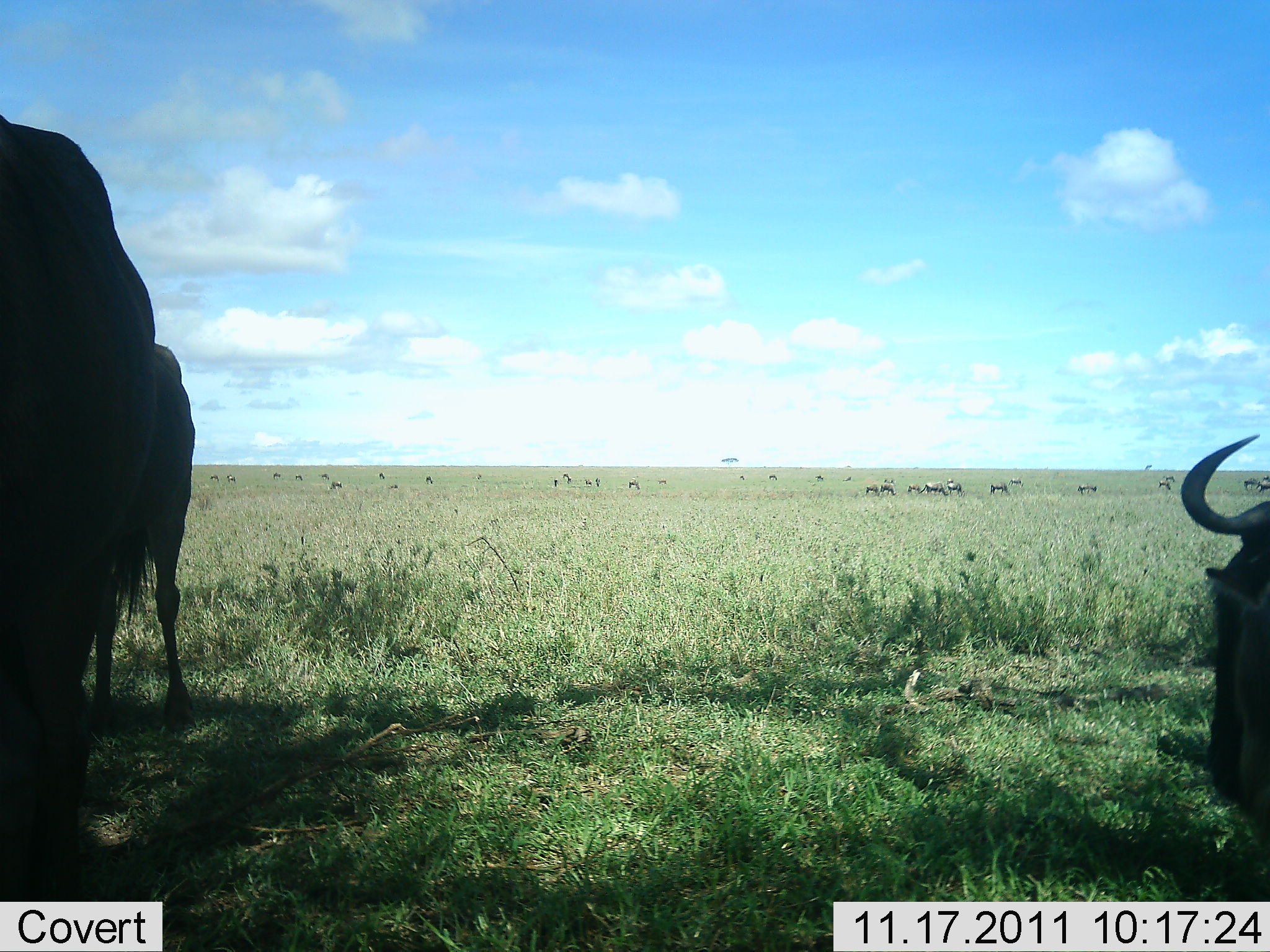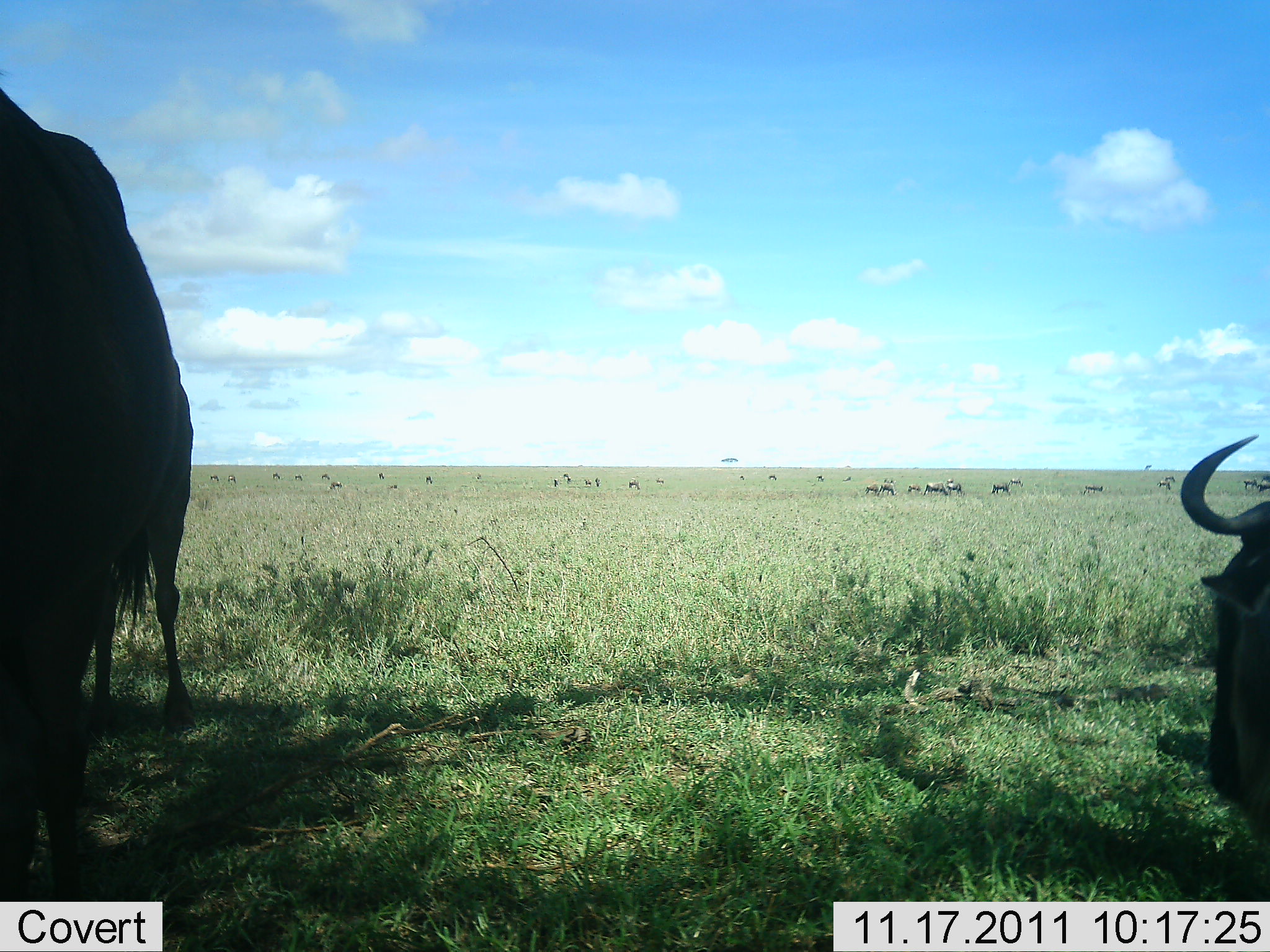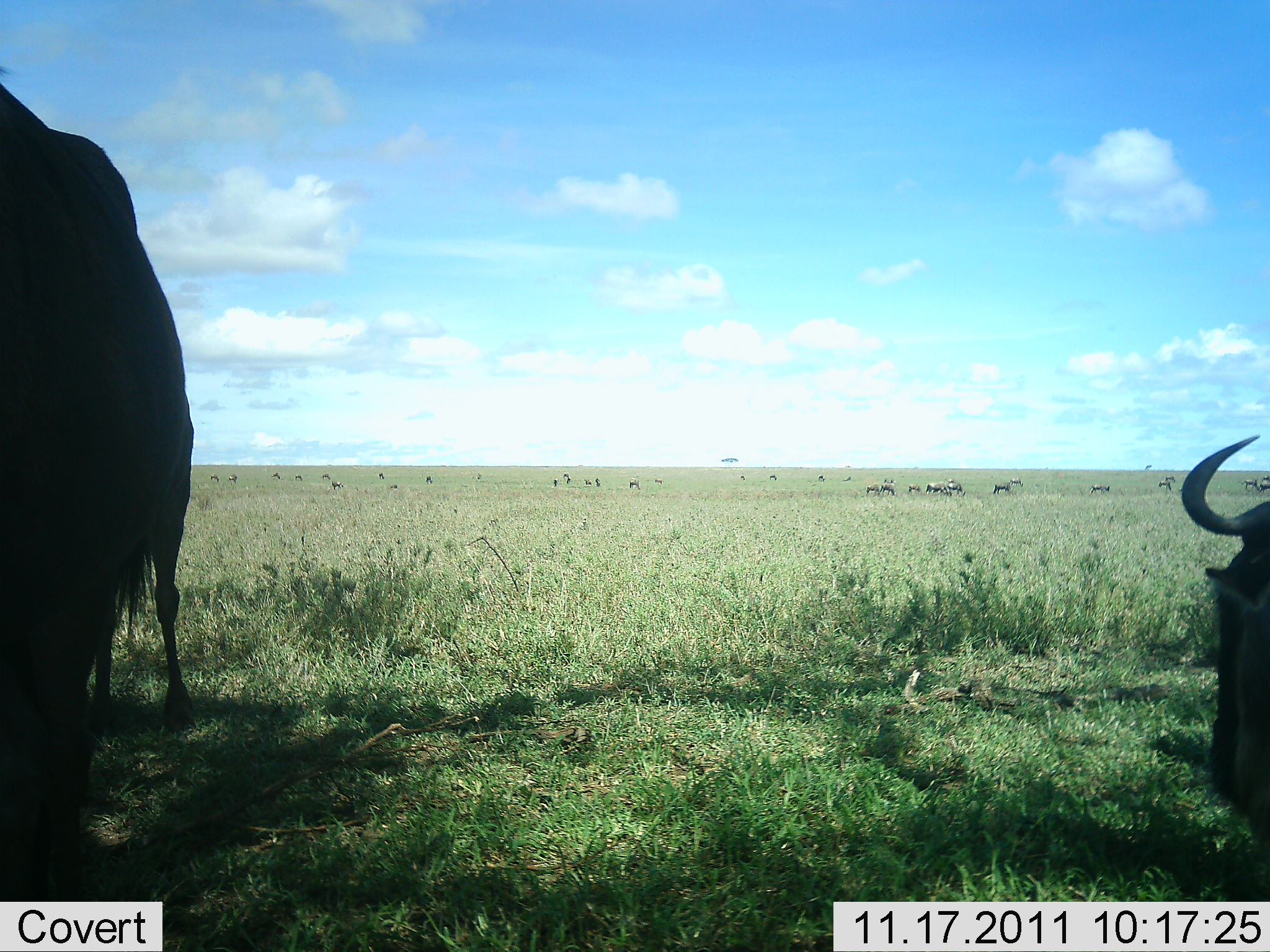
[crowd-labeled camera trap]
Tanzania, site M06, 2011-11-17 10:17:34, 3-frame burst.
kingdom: Animalia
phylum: Chordata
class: Mammalia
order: Artiodactyla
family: Bovidae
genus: Connochaetes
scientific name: Connochaetes taurinus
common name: blue wildebeest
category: wildebeest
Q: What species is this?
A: Wildebeest (blue wildebeest) (Connochaetes taurinus).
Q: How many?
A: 11-50.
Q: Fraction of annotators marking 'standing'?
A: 86%.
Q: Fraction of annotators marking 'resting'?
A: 36%.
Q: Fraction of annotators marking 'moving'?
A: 43%.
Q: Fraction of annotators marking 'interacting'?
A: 14%.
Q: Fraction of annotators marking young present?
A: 0%.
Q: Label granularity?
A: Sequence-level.